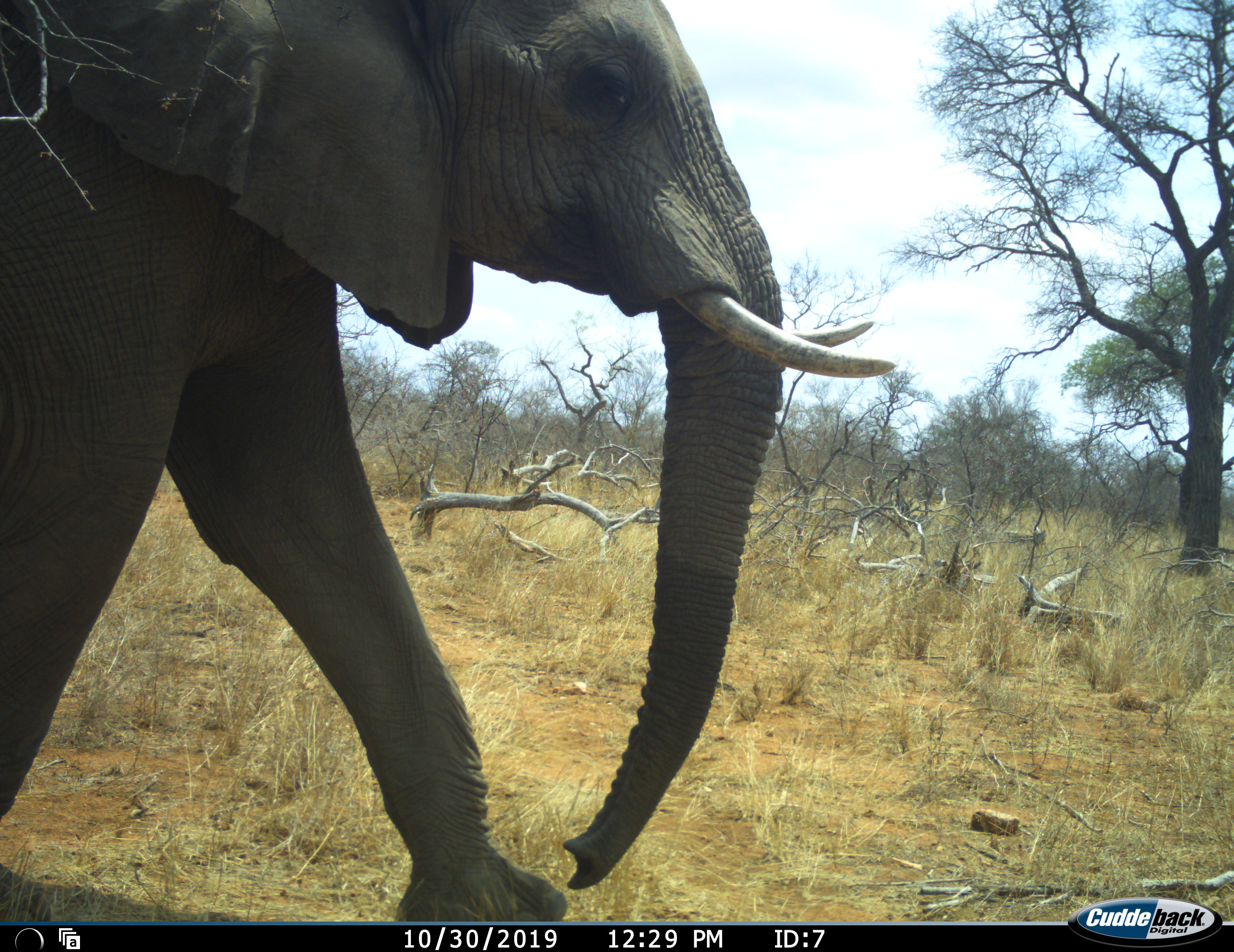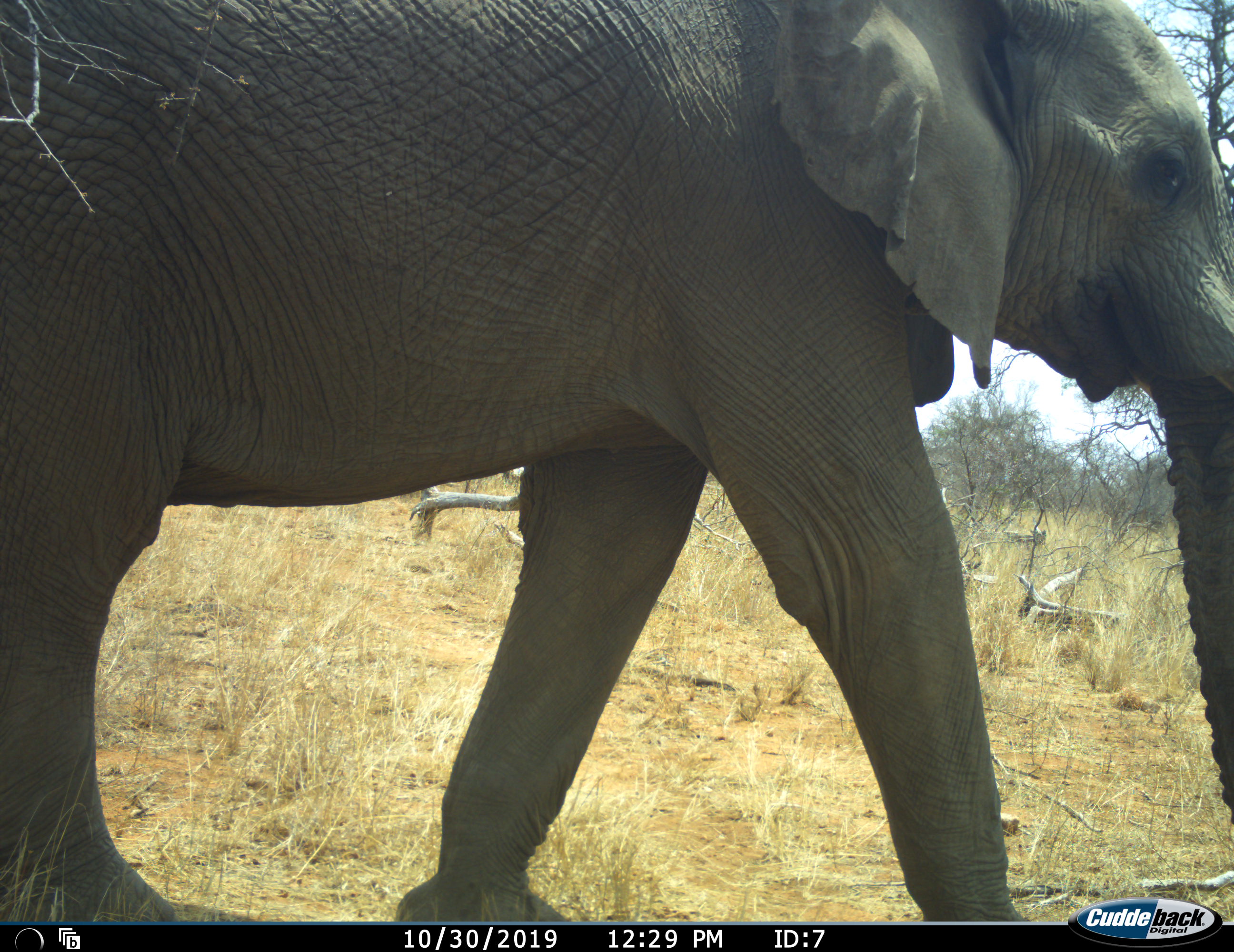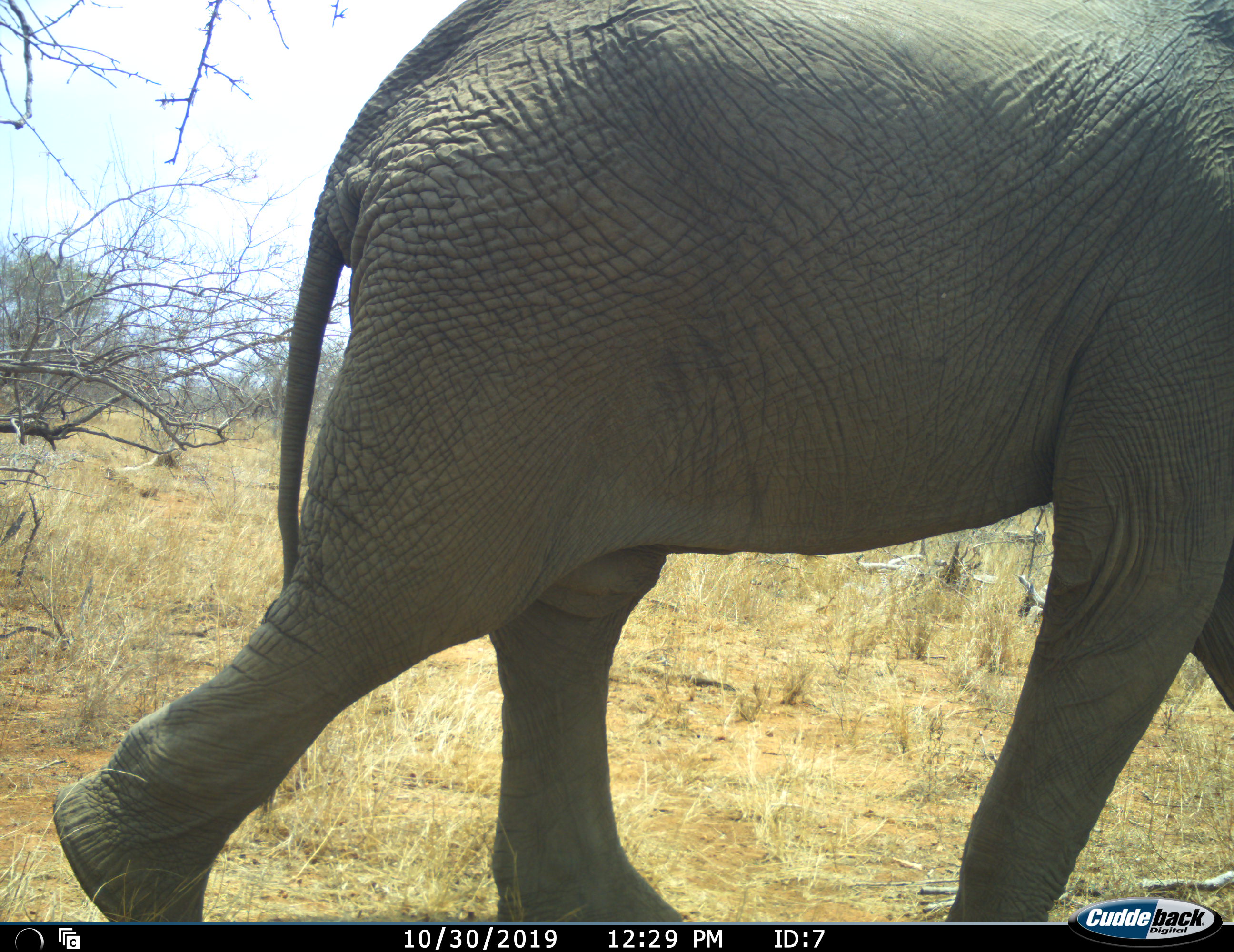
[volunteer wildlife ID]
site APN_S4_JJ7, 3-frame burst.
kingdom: Animalia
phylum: Chordata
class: Mammalia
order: Proboscidea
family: Elephantidae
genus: Loxodonta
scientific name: Loxodonta africana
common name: african bush elephant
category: elephant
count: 1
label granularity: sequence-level